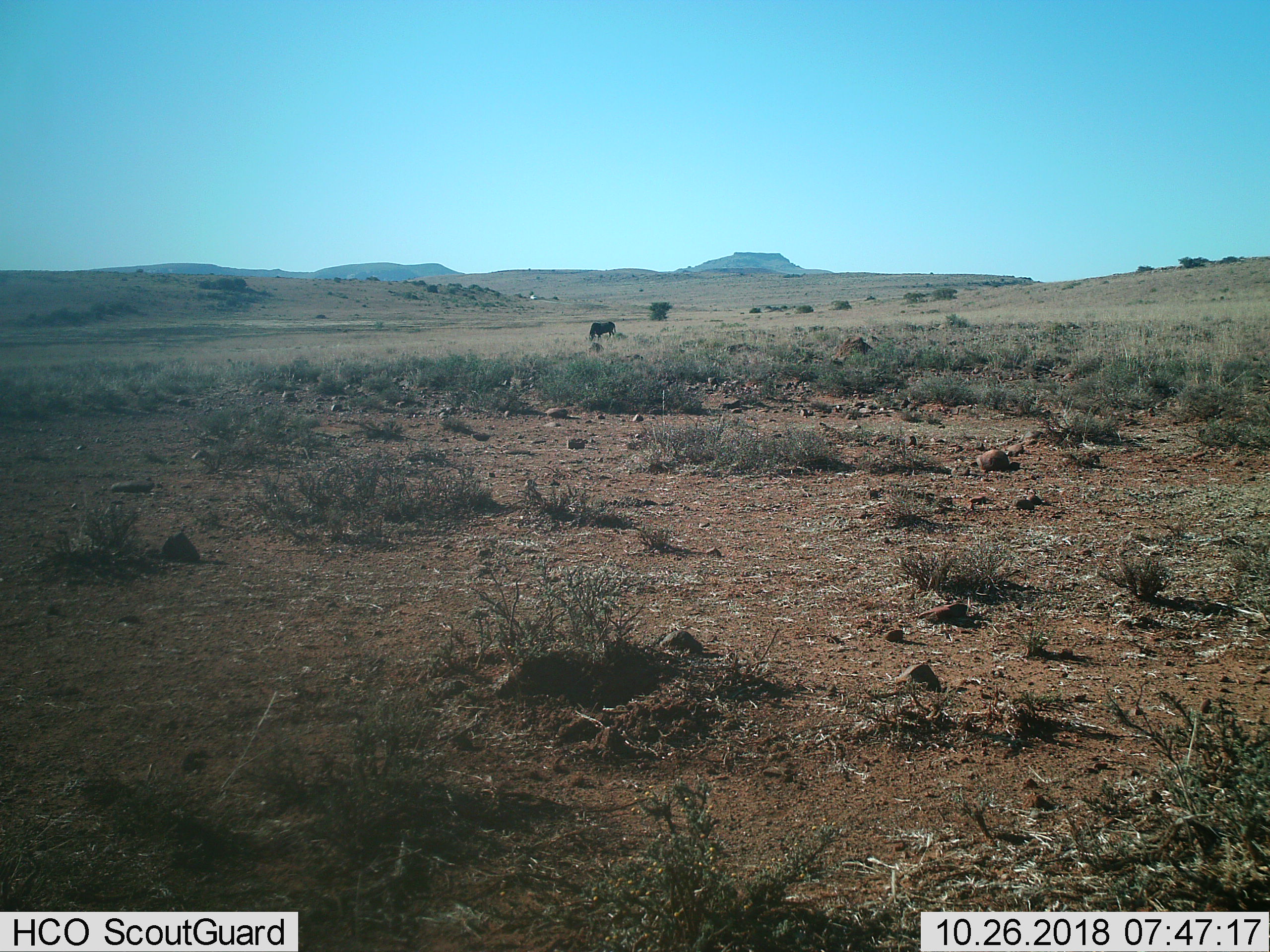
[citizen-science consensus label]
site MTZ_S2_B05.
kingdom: Animalia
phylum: Chordata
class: Mammalia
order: Artiodactyla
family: Bovidae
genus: Connochaetes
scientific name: Connochaetes gnou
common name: black wildebeest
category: wildebeestblack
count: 1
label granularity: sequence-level